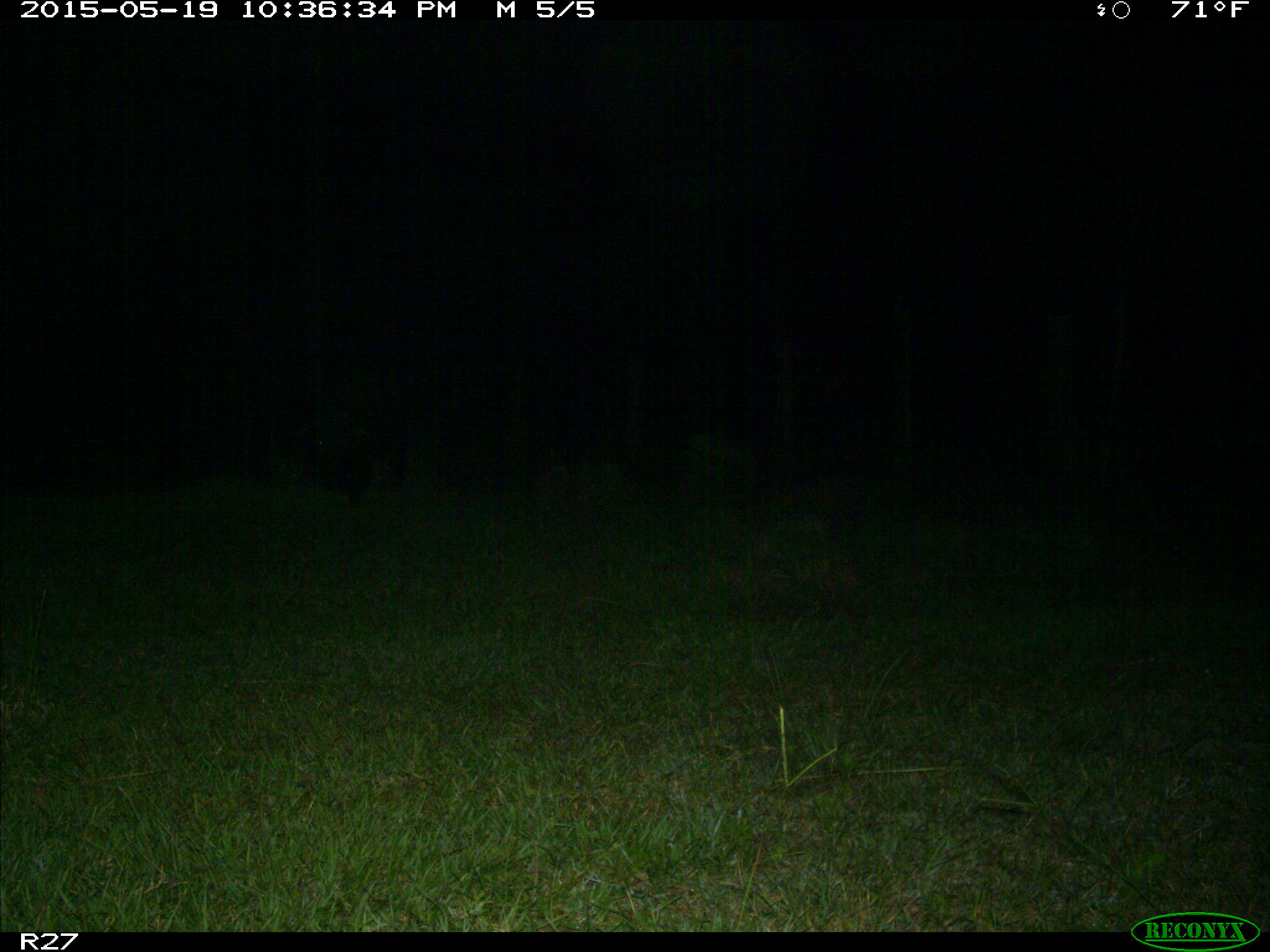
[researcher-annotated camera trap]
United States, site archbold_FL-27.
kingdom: Animalia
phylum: Chordata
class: Mammalia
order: Artiodactyla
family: Suidae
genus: Sus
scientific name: Sus scrofa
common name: wild boar